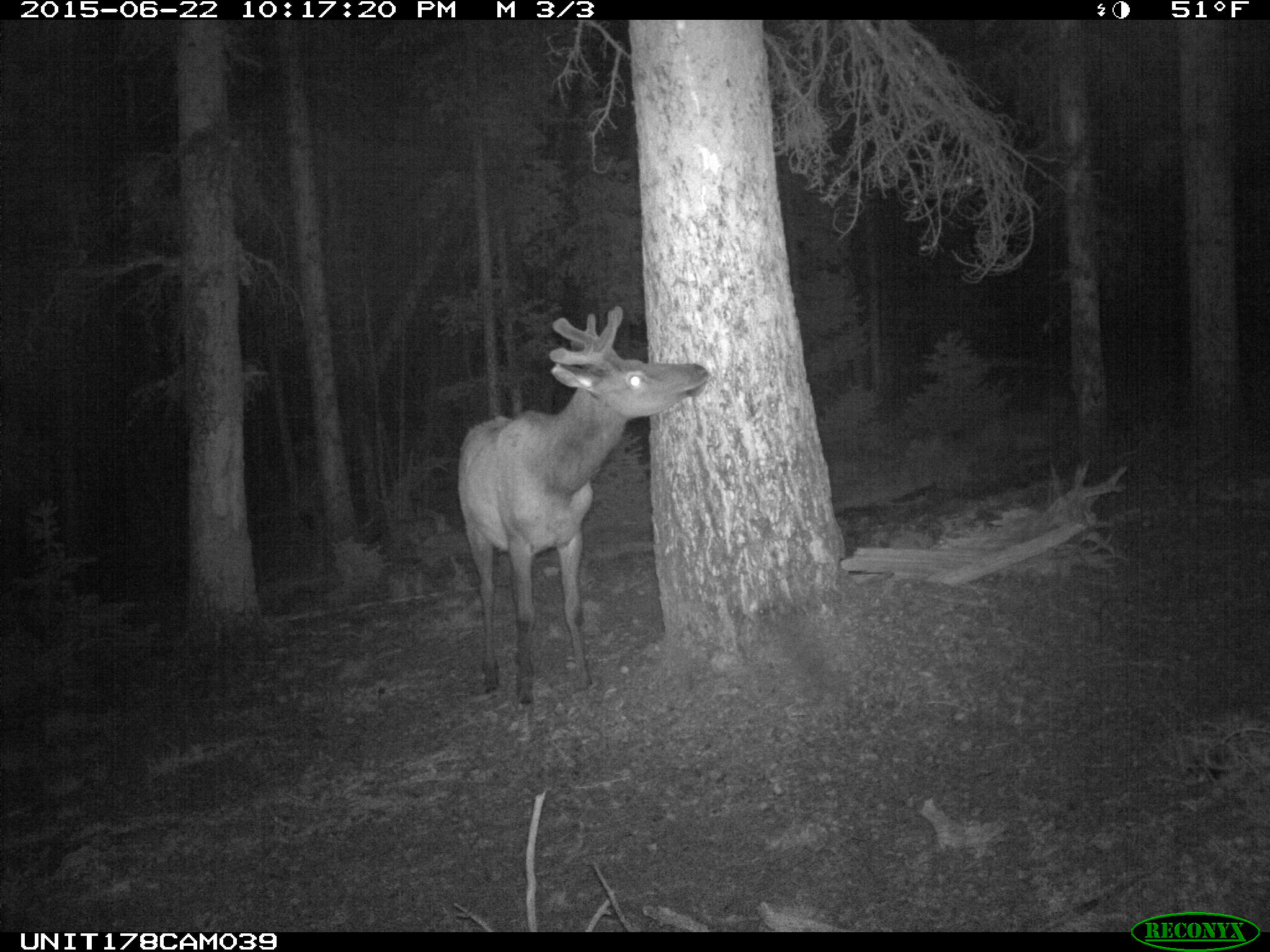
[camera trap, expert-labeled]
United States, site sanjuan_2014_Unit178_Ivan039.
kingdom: Animalia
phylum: Chordata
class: Mammalia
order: Artiodactyla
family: Cervidae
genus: Cervus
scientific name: Cervus elaphus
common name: red deer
Cervus elaphus (red deer).